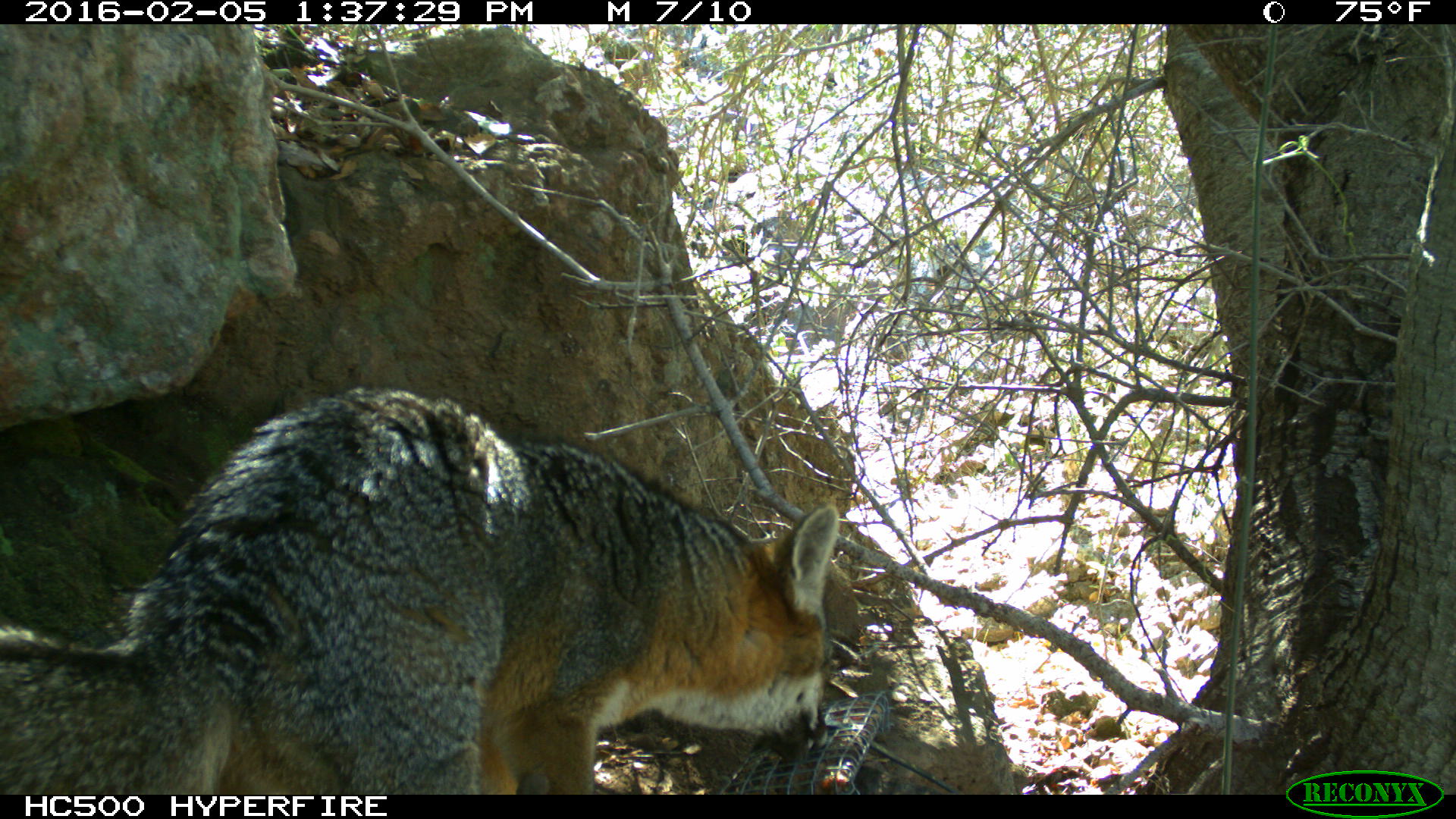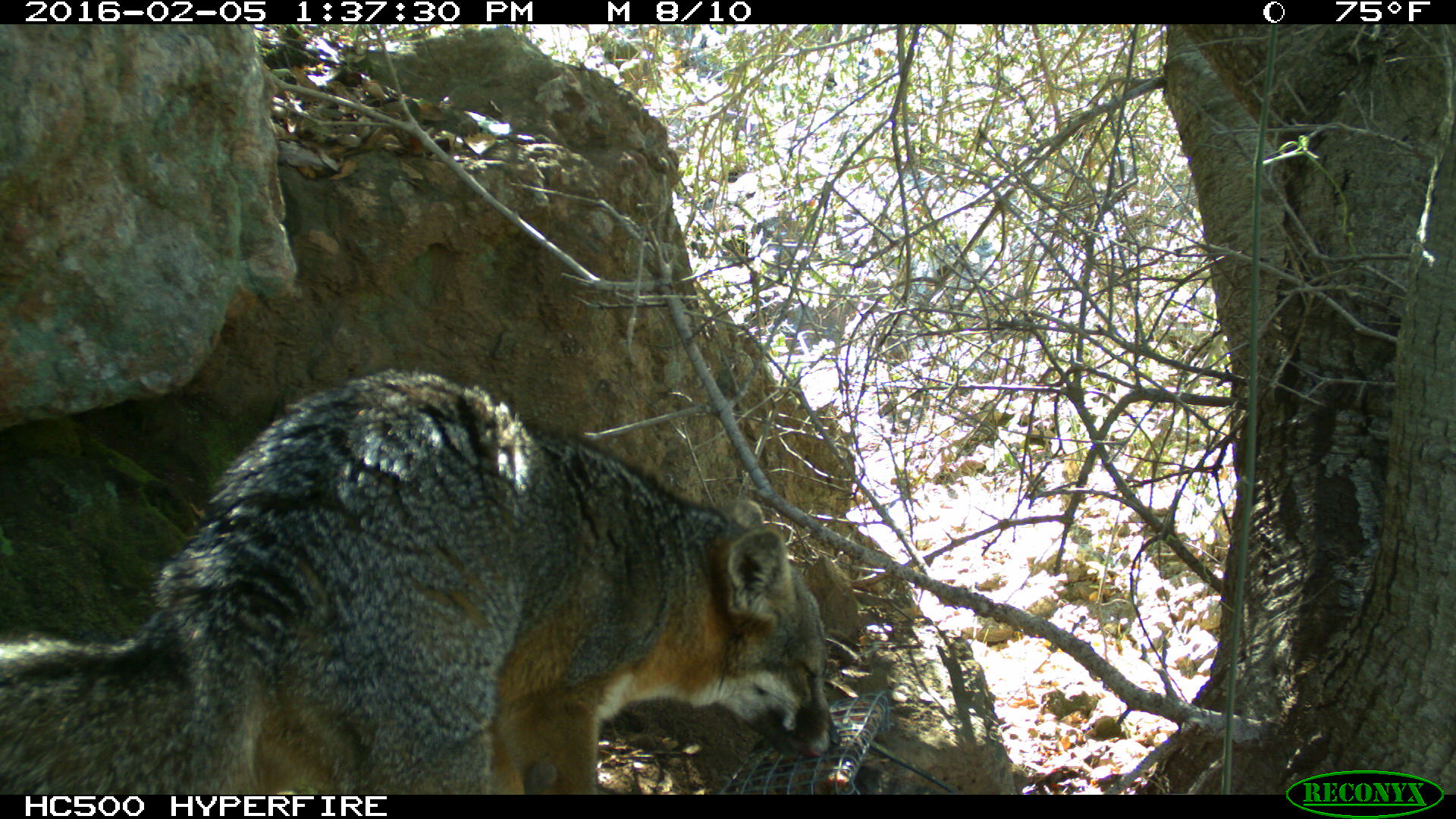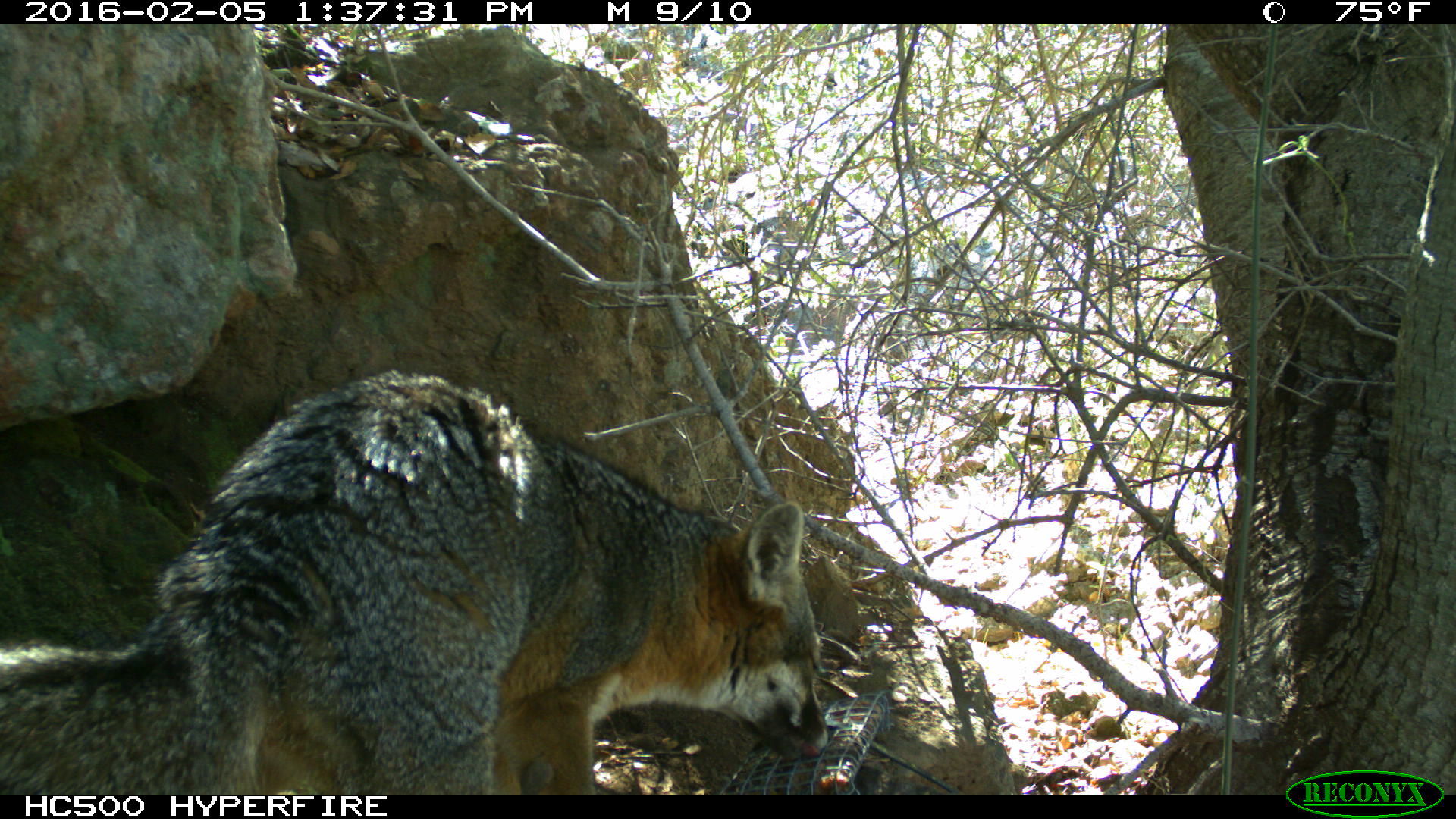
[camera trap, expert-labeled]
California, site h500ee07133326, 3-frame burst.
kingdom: Animalia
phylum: Chordata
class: Mammalia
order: Carnivora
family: Canidae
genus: Urocyon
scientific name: Urocyon littoralis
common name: island fox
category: fox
Fox (island fox) (Urocyon littoralis).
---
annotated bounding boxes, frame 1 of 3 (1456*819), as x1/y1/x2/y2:
fox: 0/384/840/795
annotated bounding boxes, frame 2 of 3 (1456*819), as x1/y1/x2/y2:
fox: 0/369/839/794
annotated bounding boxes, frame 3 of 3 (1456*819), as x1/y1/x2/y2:
fox: 0/365/831/794